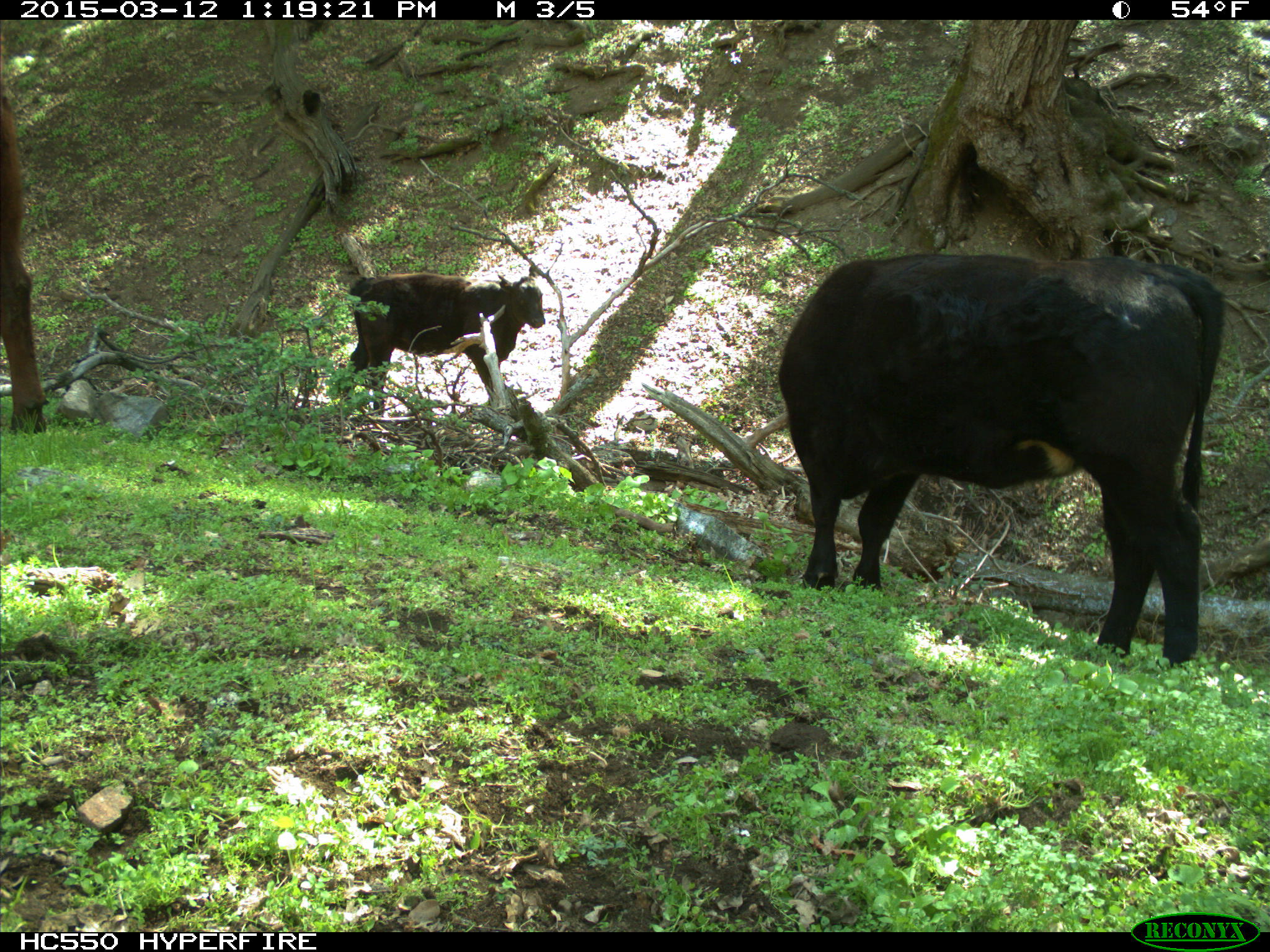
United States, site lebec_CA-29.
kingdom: Animalia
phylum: Chordata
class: Mammalia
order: Artiodactyla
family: Bovidae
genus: Bos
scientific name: Bos taurus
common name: domestic cow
Bos taurus (domestic cow).